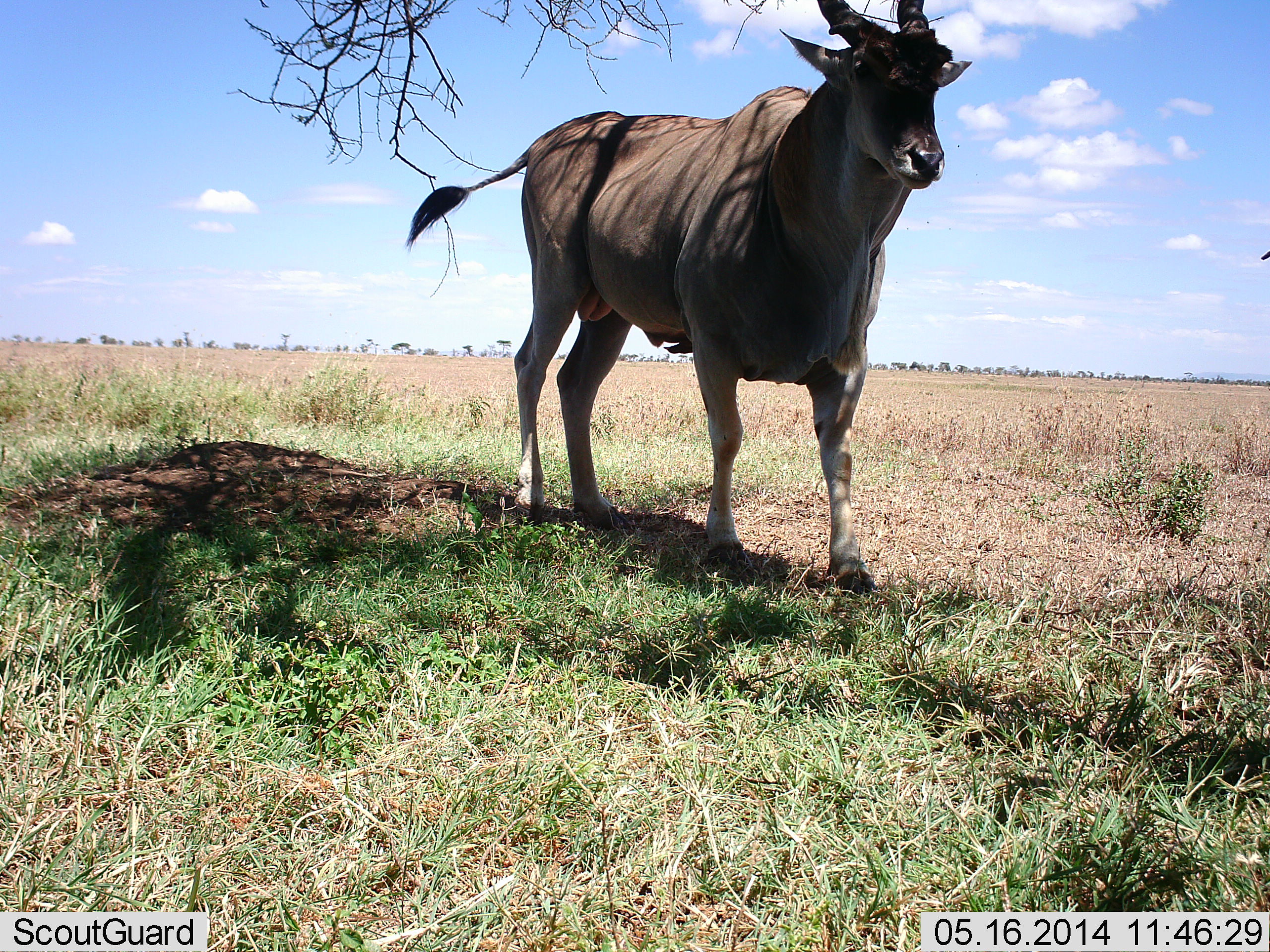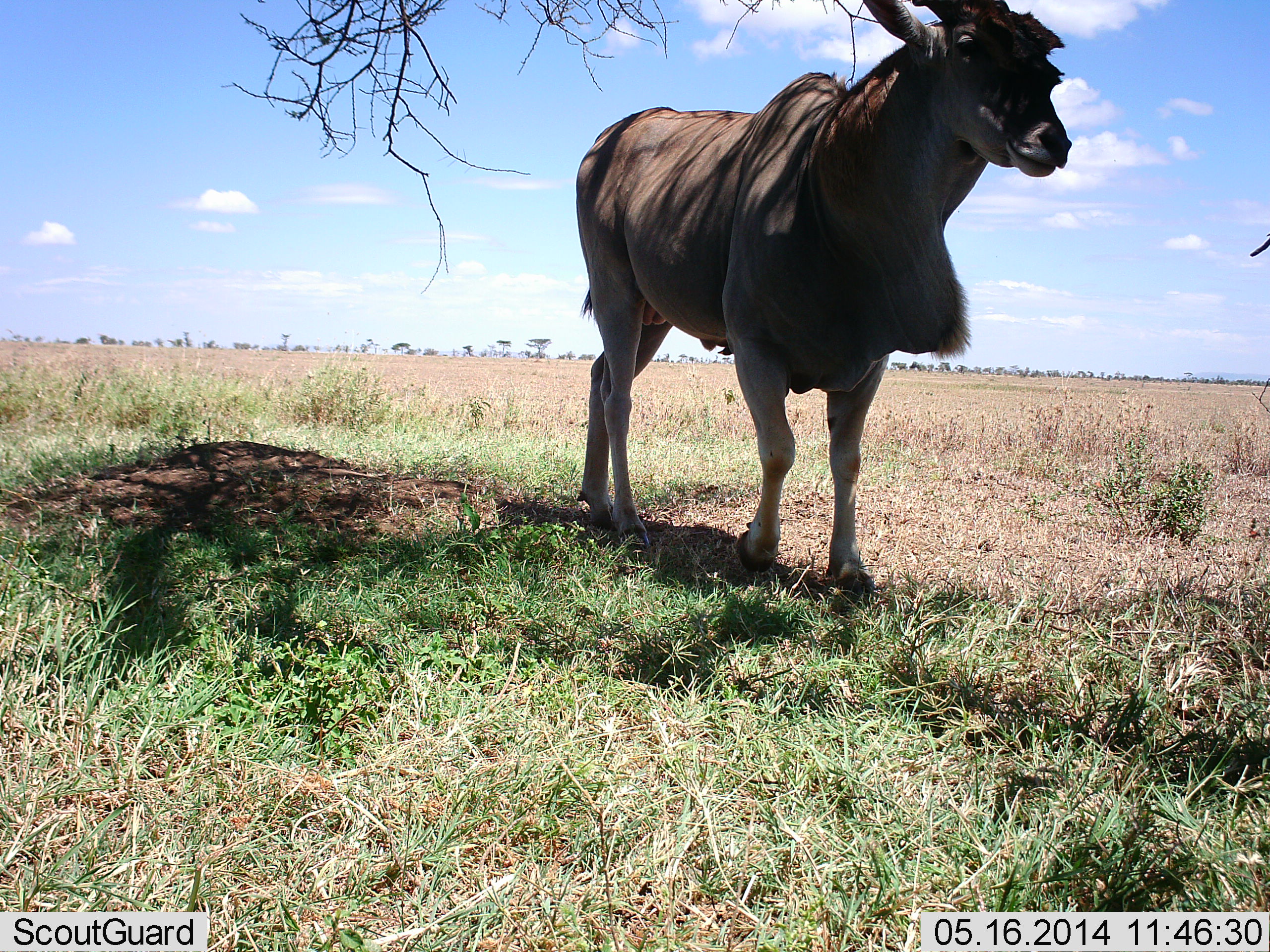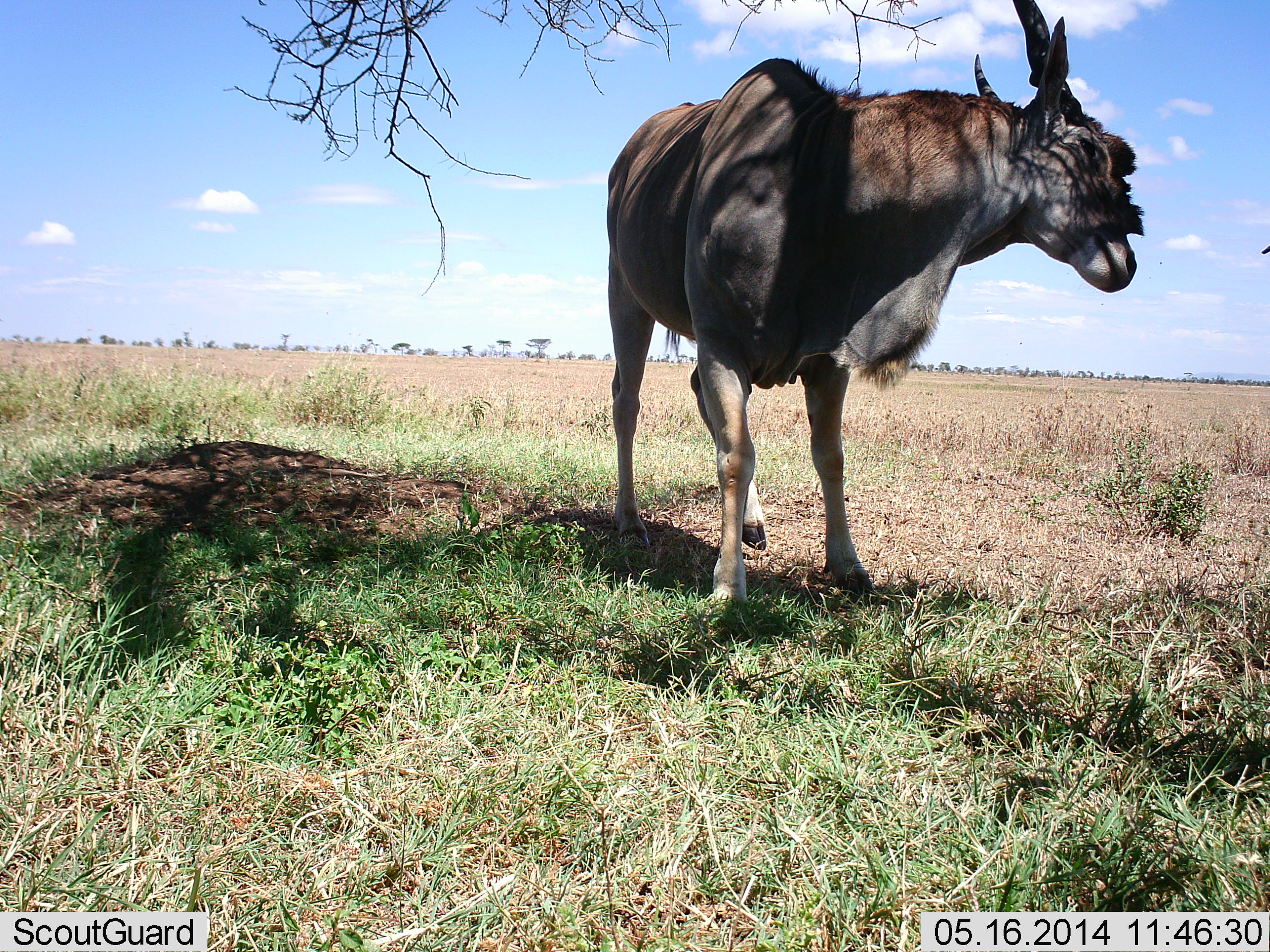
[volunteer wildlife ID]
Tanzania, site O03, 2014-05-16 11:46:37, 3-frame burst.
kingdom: Animalia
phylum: Chordata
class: Mammalia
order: Artiodactyla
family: Bovidae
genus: Tragelaphus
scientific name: Tragelaphus oryx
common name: eland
Eland (Tragelaphus oryx), count 1. Behavior (volunteer vote fractions): standing 50%, resting 0%, moving 60%, interacting 0%. Young present (vote fraction): 0%. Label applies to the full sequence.